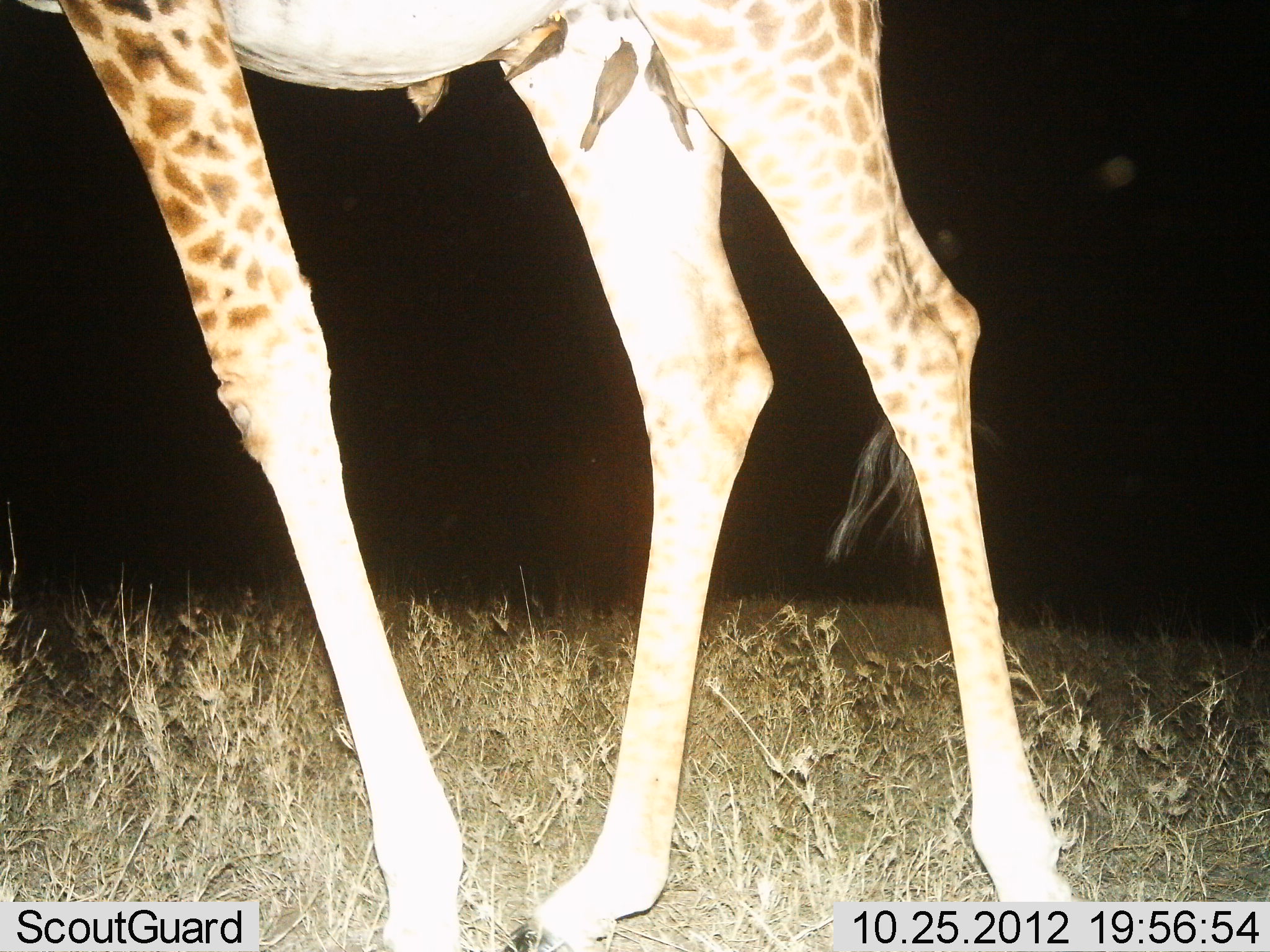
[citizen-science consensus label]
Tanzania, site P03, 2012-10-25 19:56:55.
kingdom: Animalia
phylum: Chordata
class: Mammalia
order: Artiodactyla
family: Giraffidae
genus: Giraffa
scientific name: Giraffa camelopardalis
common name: giraffe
Giraffe (Giraffa camelopardalis), count 1. Behavior (volunteer vote fractions): standing 39%, resting 0%, moving 61%, interacting 0%. Young present (vote fraction): 0%. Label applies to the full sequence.